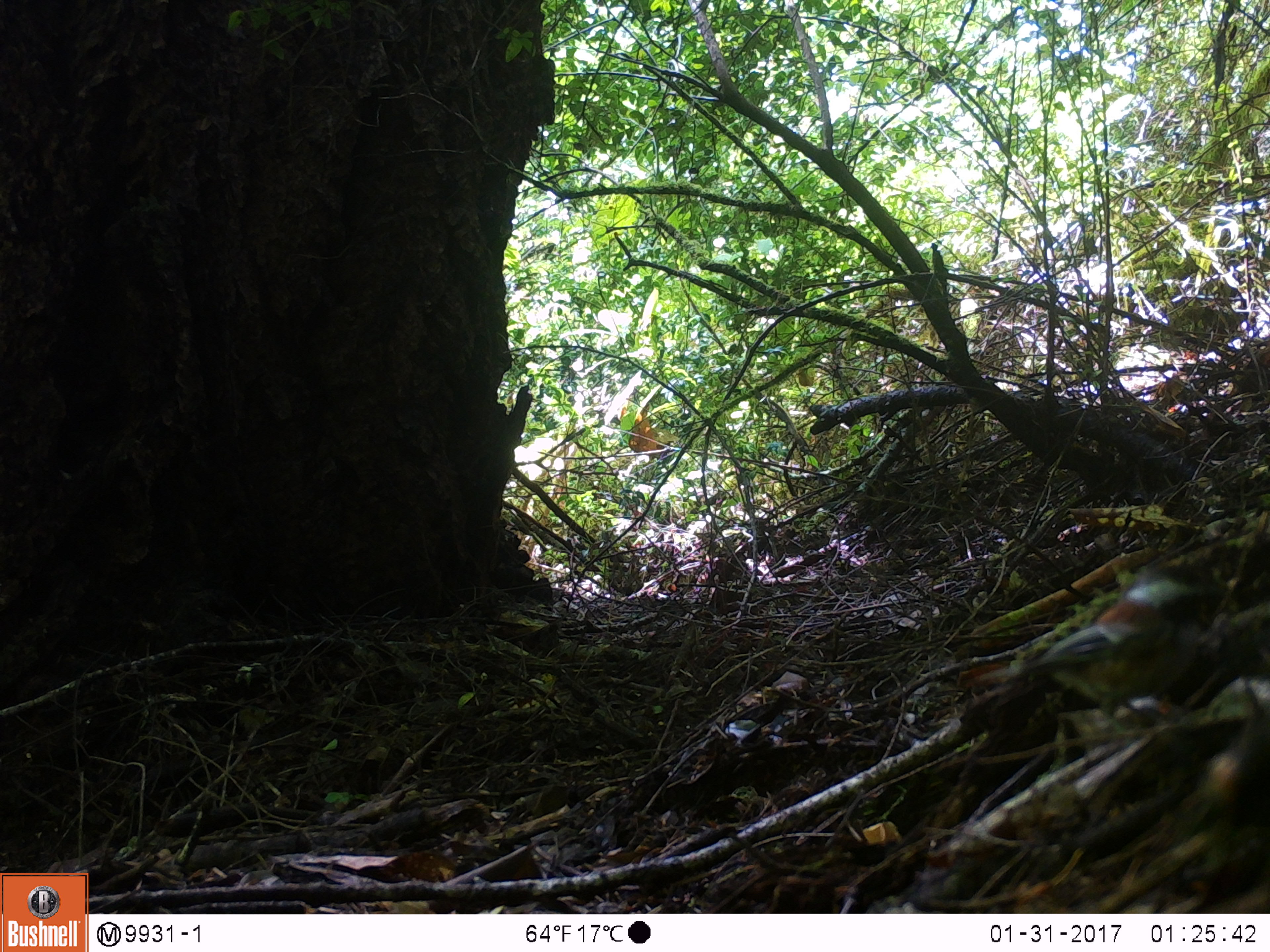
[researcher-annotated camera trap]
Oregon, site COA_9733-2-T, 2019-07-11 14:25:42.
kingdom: Animalia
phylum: Chordata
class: Aves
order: Passeriformes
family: Paridae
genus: Poecile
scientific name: Poecile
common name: chickadees and allies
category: poecile species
Poecile species (chickadees and allies) (Poecile).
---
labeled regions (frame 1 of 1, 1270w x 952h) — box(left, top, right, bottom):
poecile species: box(962, 559, 1230, 728)